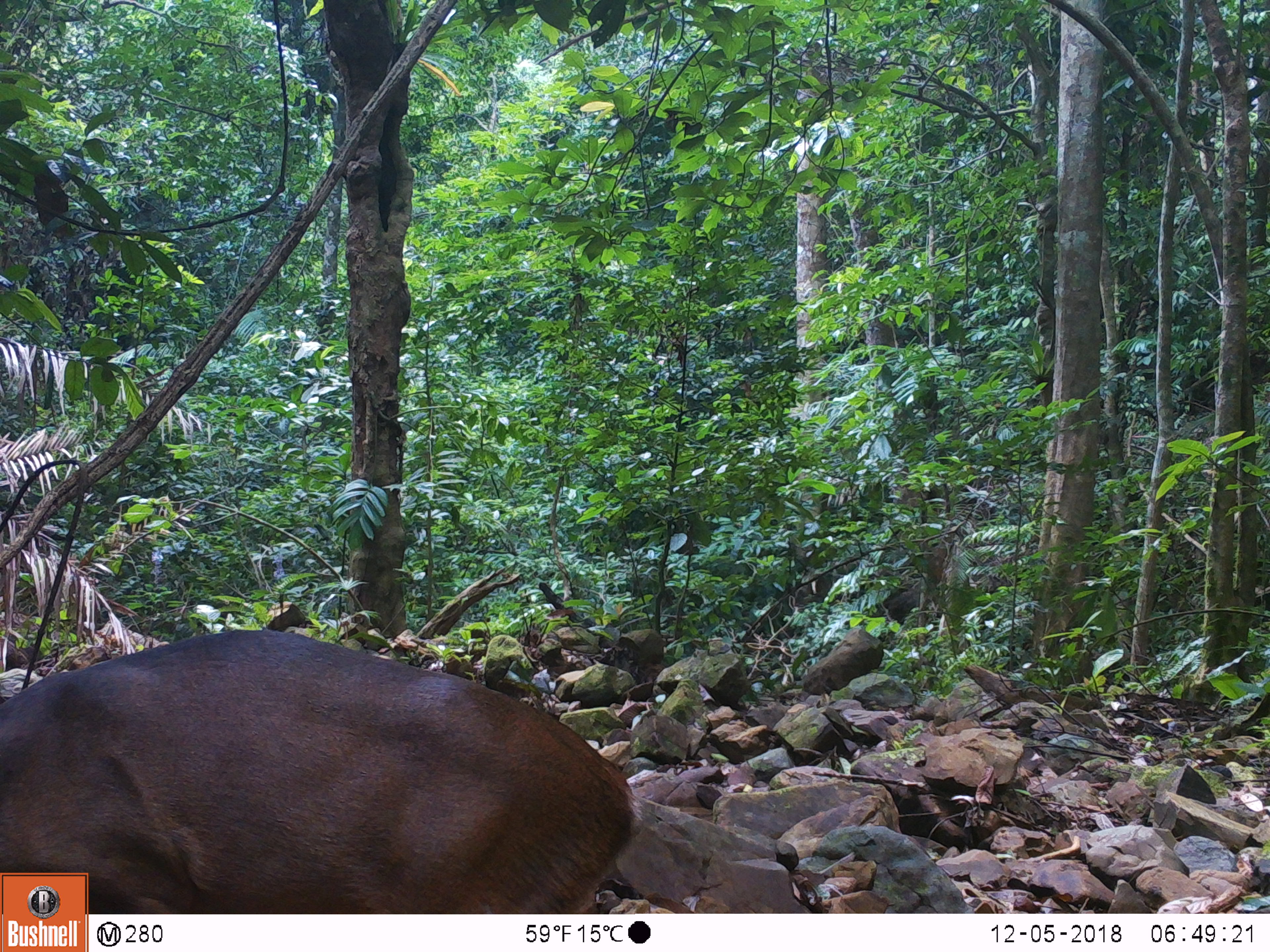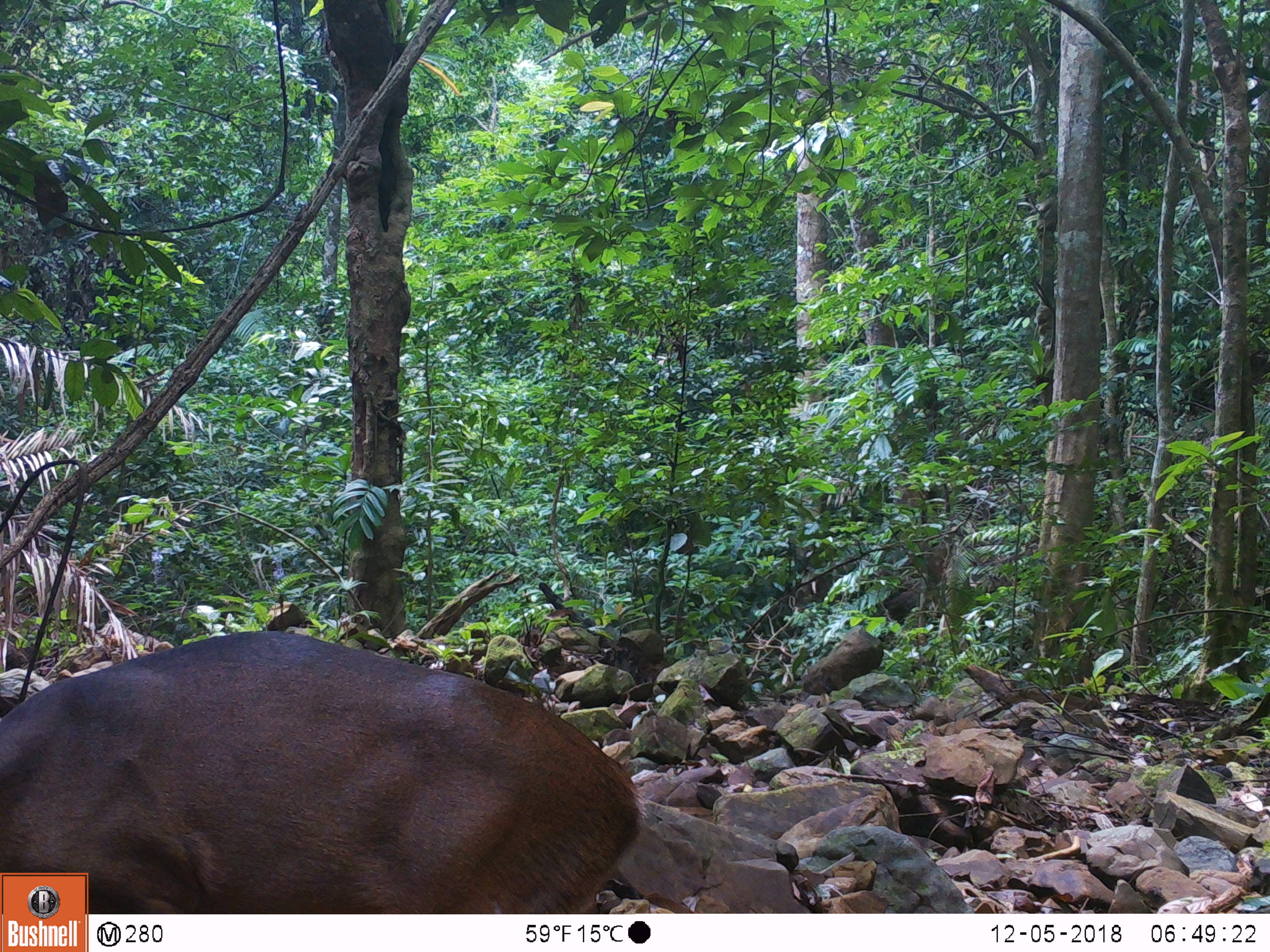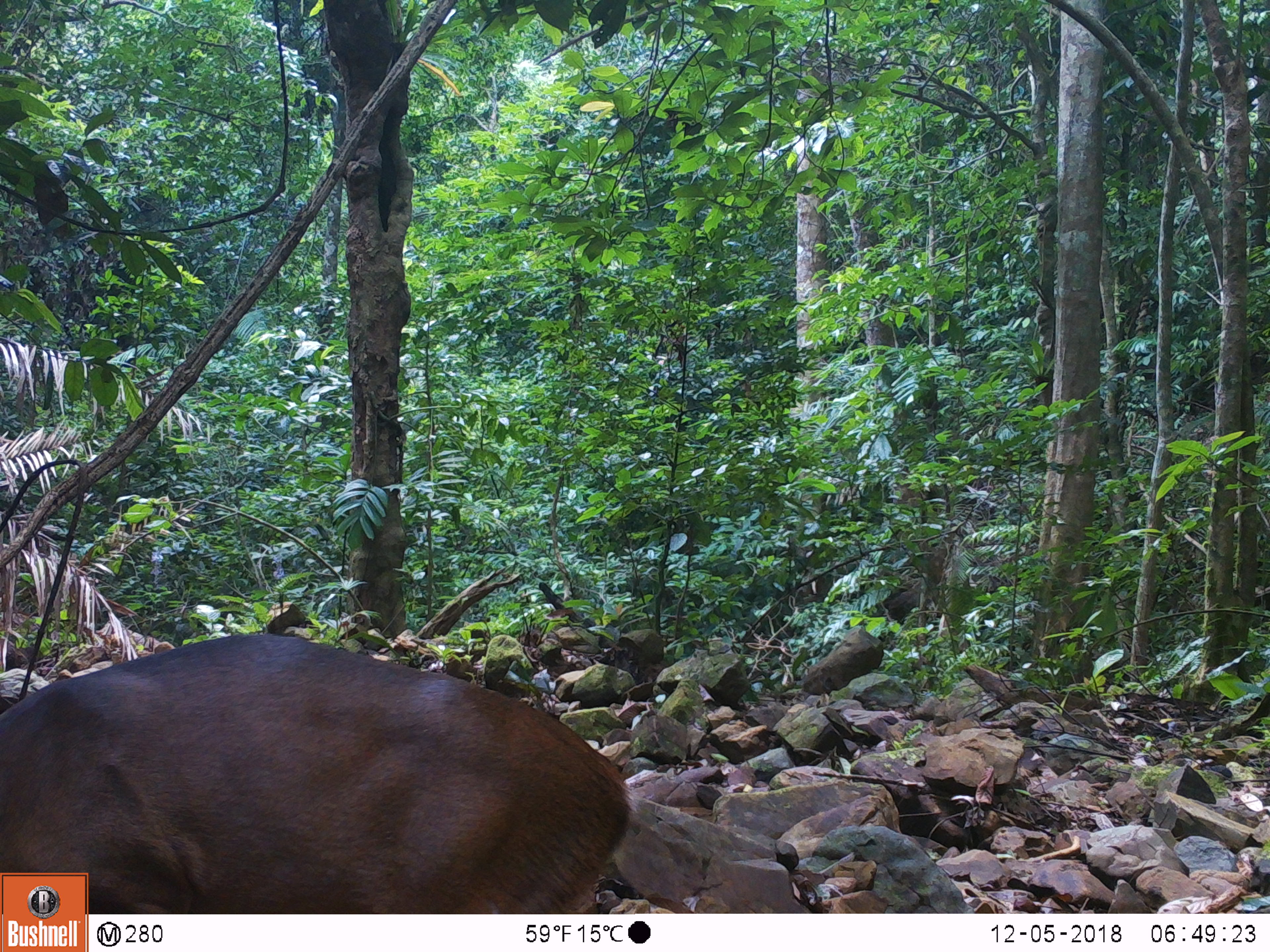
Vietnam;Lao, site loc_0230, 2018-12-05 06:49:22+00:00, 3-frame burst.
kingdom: Animalia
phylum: Chordata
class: Mammalia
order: Artiodactyla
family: Cervidae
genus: Muntiacus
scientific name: Muntiacus vuquangensis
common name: large-antlered muntjac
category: large antlered muntjac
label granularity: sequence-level